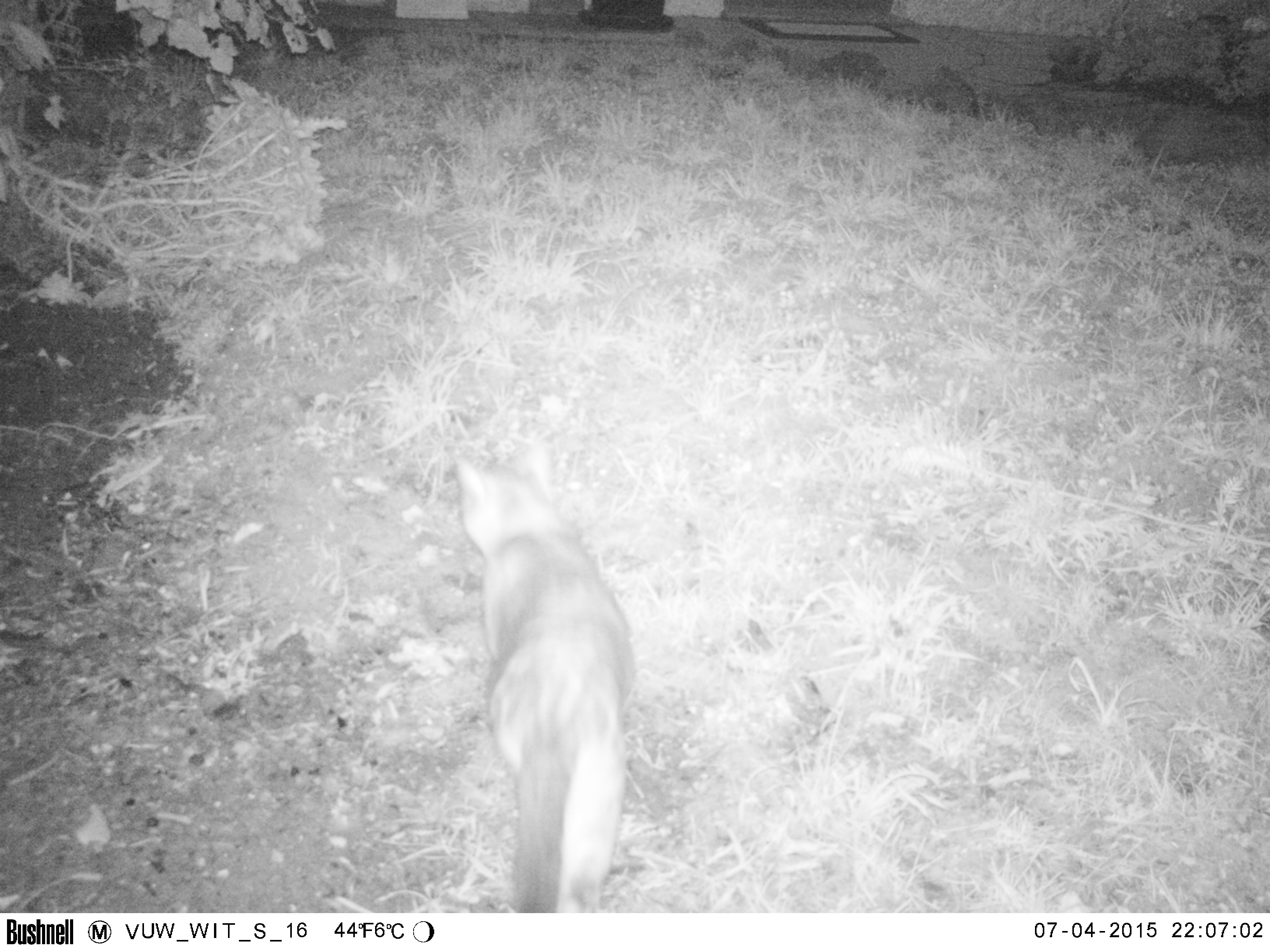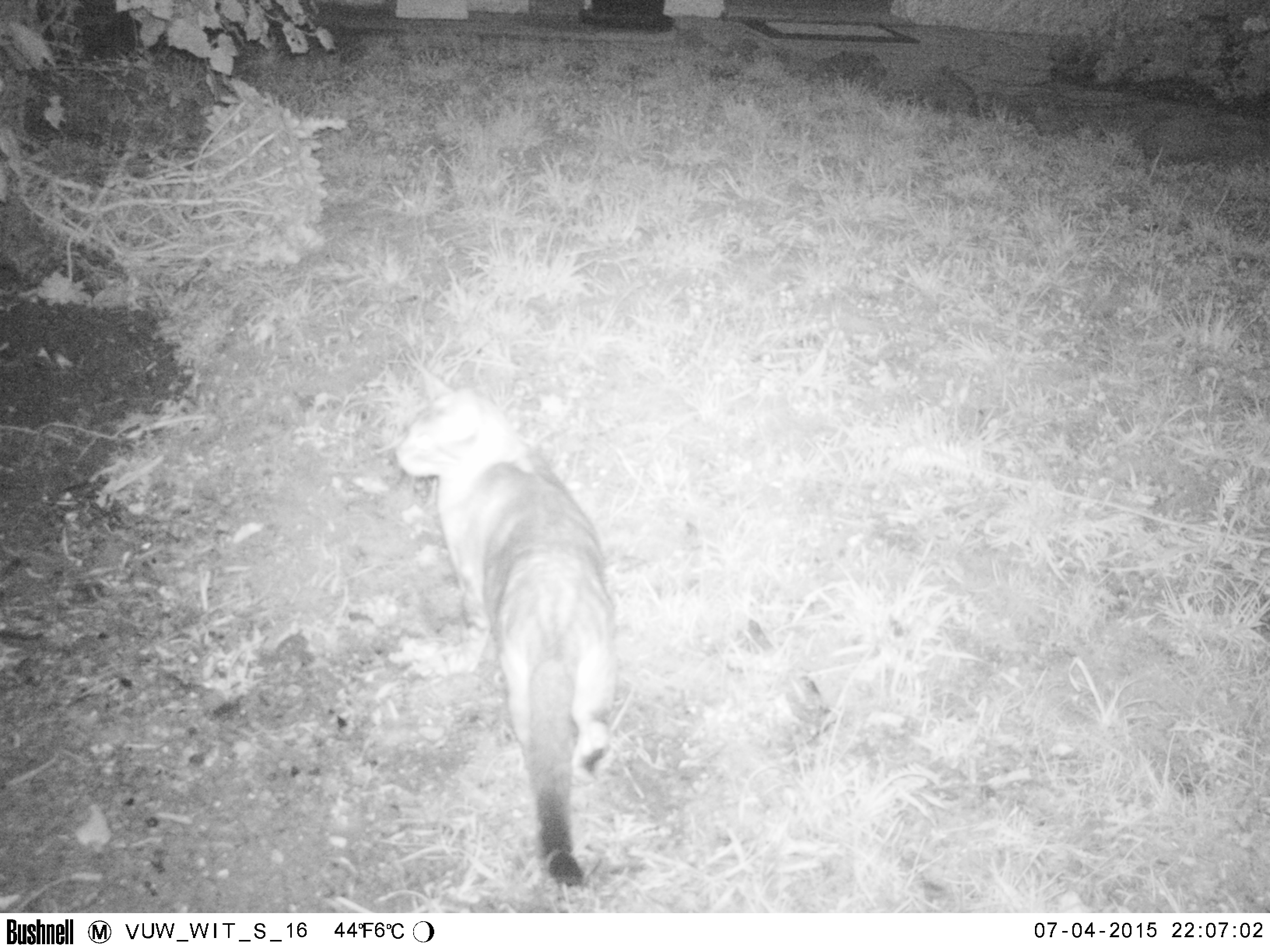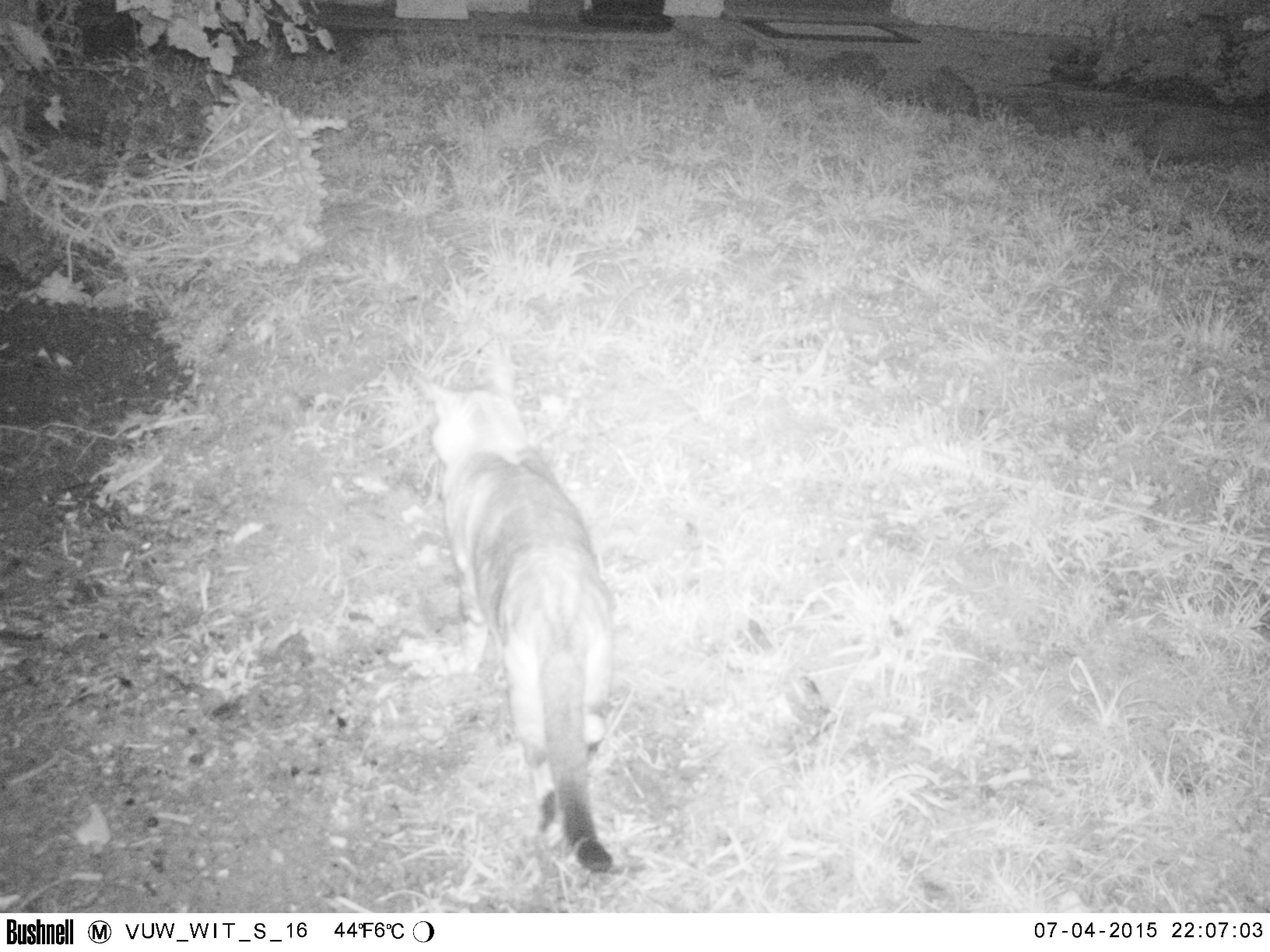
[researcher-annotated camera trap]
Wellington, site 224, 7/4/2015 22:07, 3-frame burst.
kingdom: Animalia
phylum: Chordata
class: Mammalia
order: Carnivora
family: Felidae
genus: Felis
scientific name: Felis catus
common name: cat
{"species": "cat (Felis catus)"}